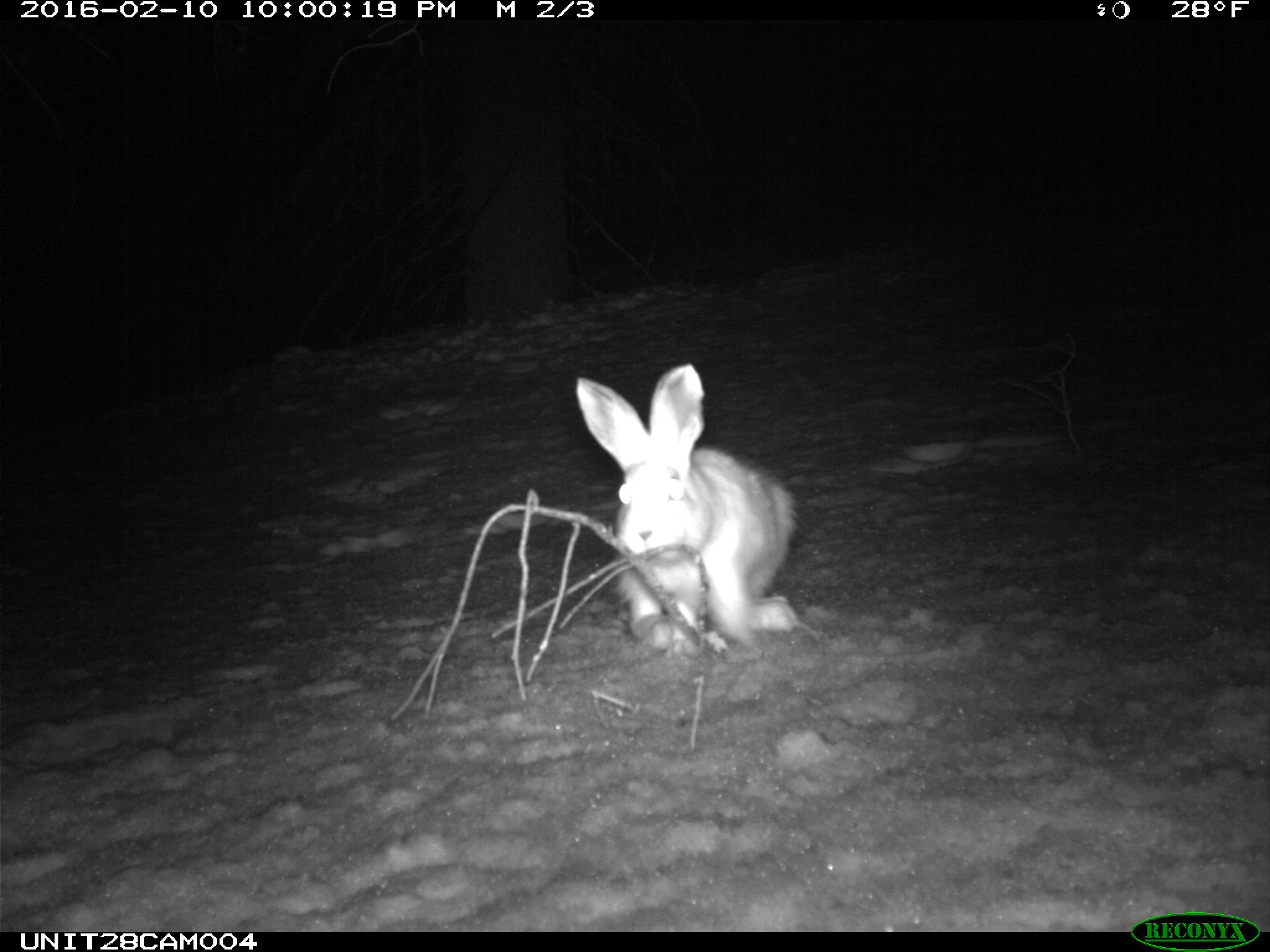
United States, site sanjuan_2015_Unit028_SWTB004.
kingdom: Animalia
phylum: Chordata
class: Mammalia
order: Lagomorpha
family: Leporidae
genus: Lepus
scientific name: Lepus americanus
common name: snowshoe hare